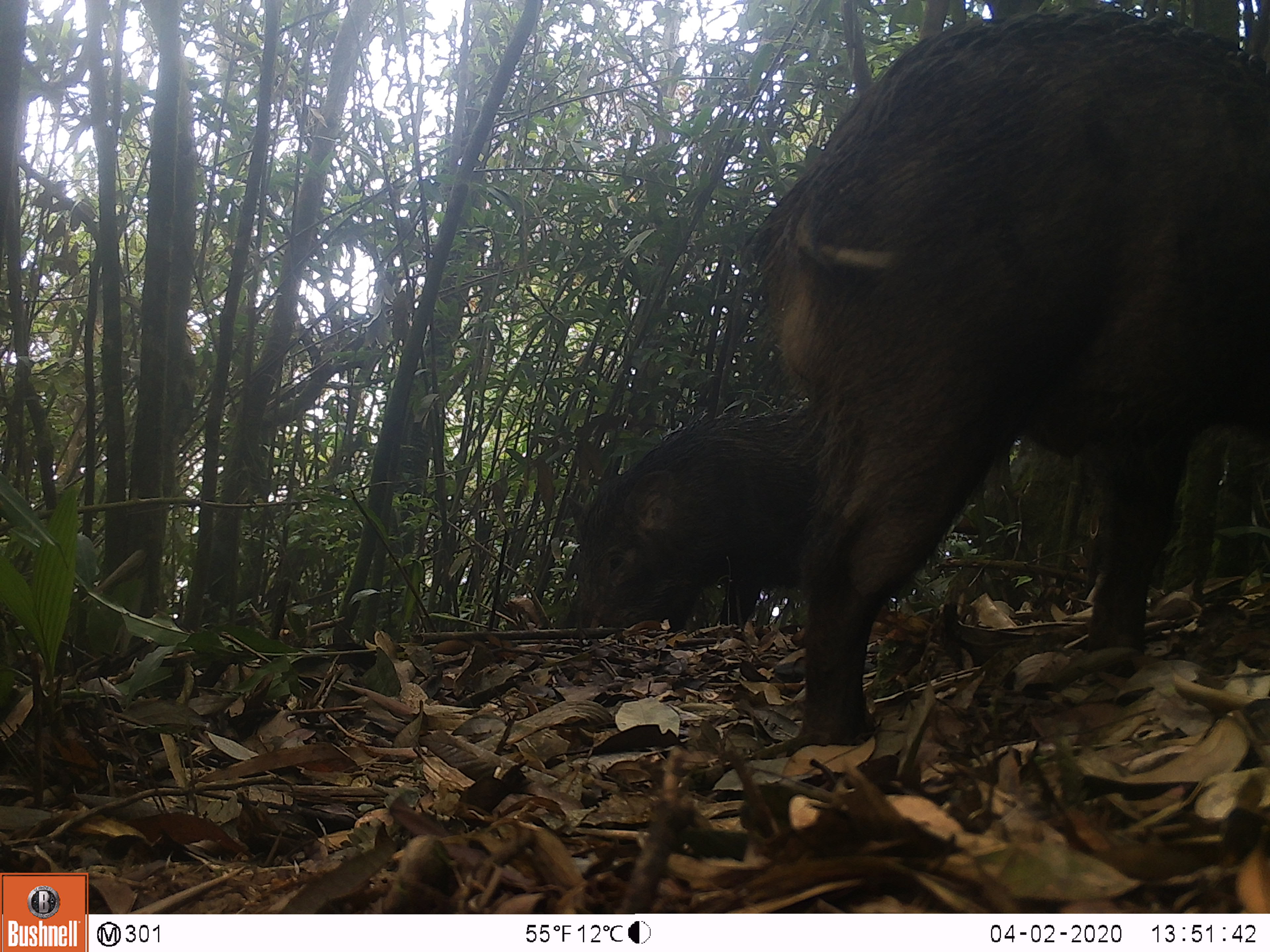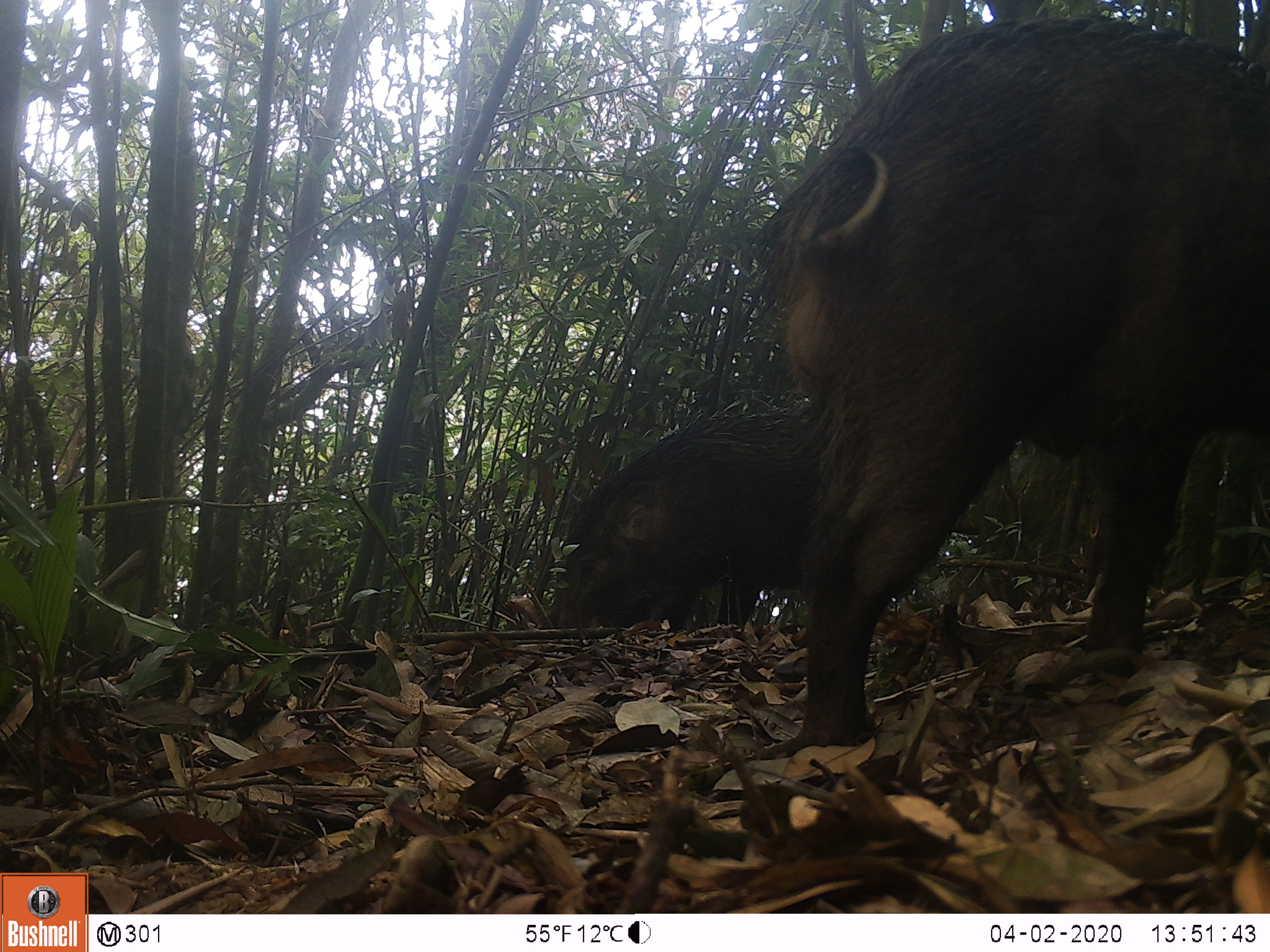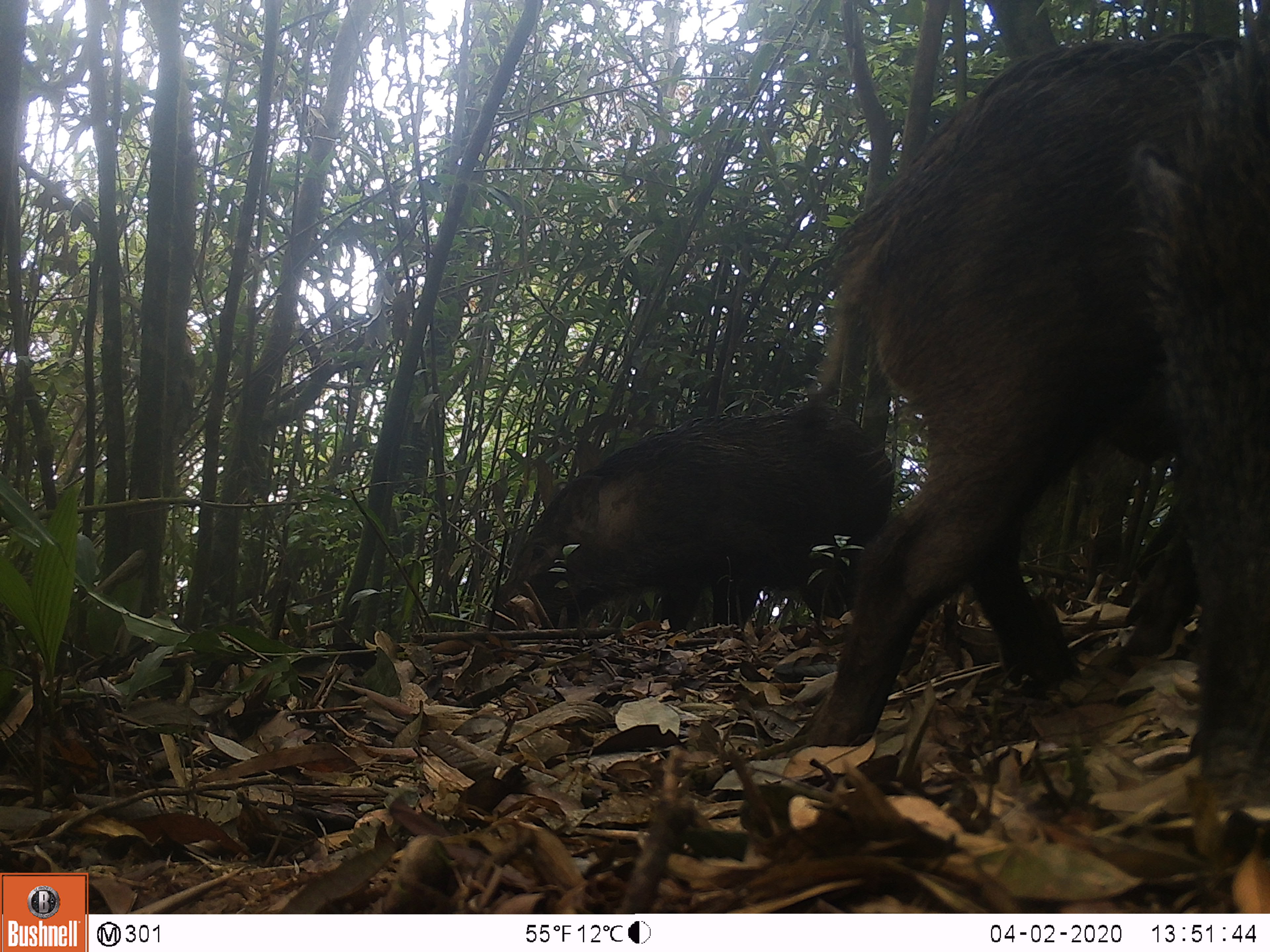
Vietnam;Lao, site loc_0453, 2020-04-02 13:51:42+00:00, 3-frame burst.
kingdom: Animalia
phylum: Chordata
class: Mammalia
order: Artiodactyla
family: Suidae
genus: Sus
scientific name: Sus scrofa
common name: eurasian wild pig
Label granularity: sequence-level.